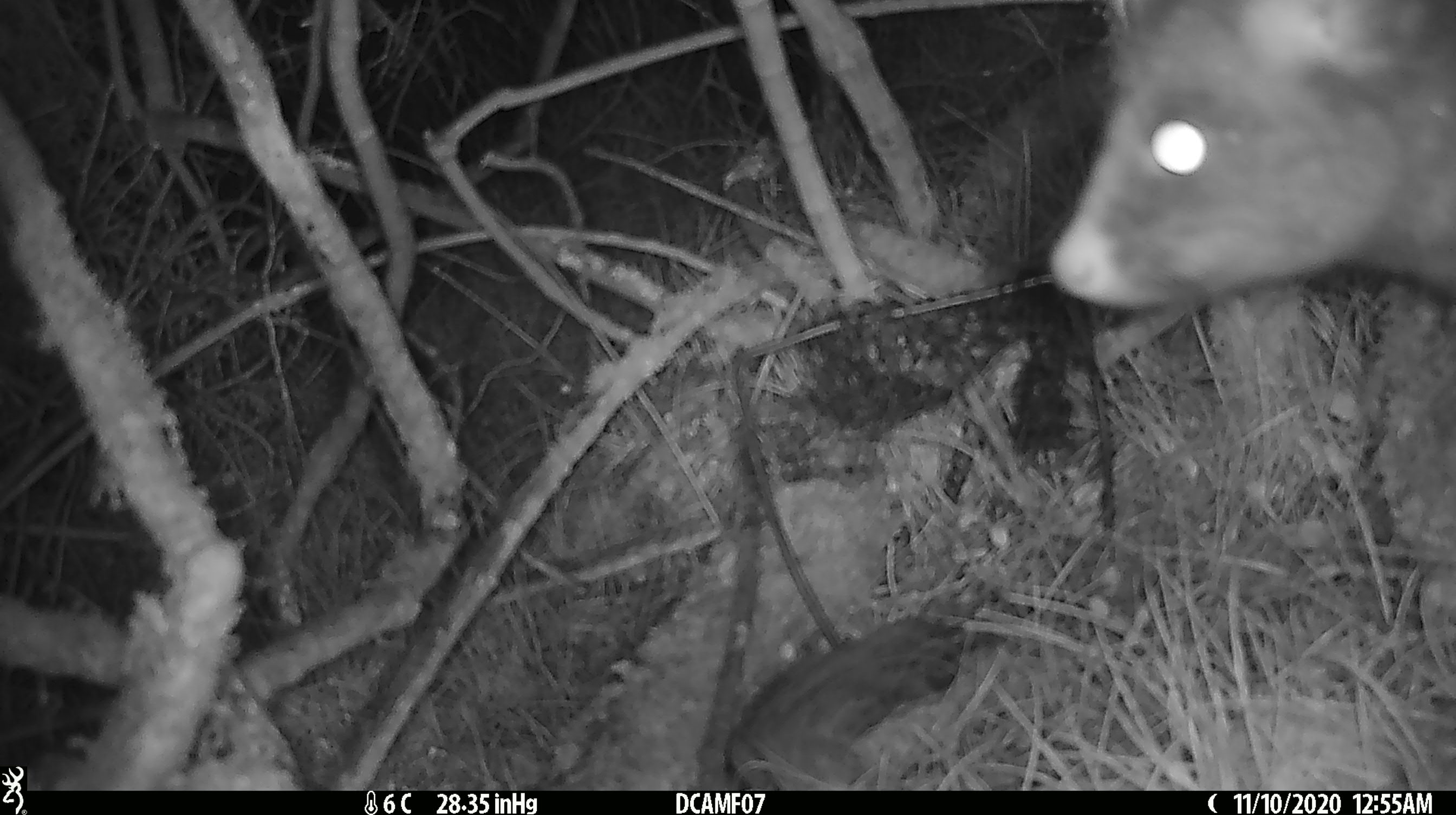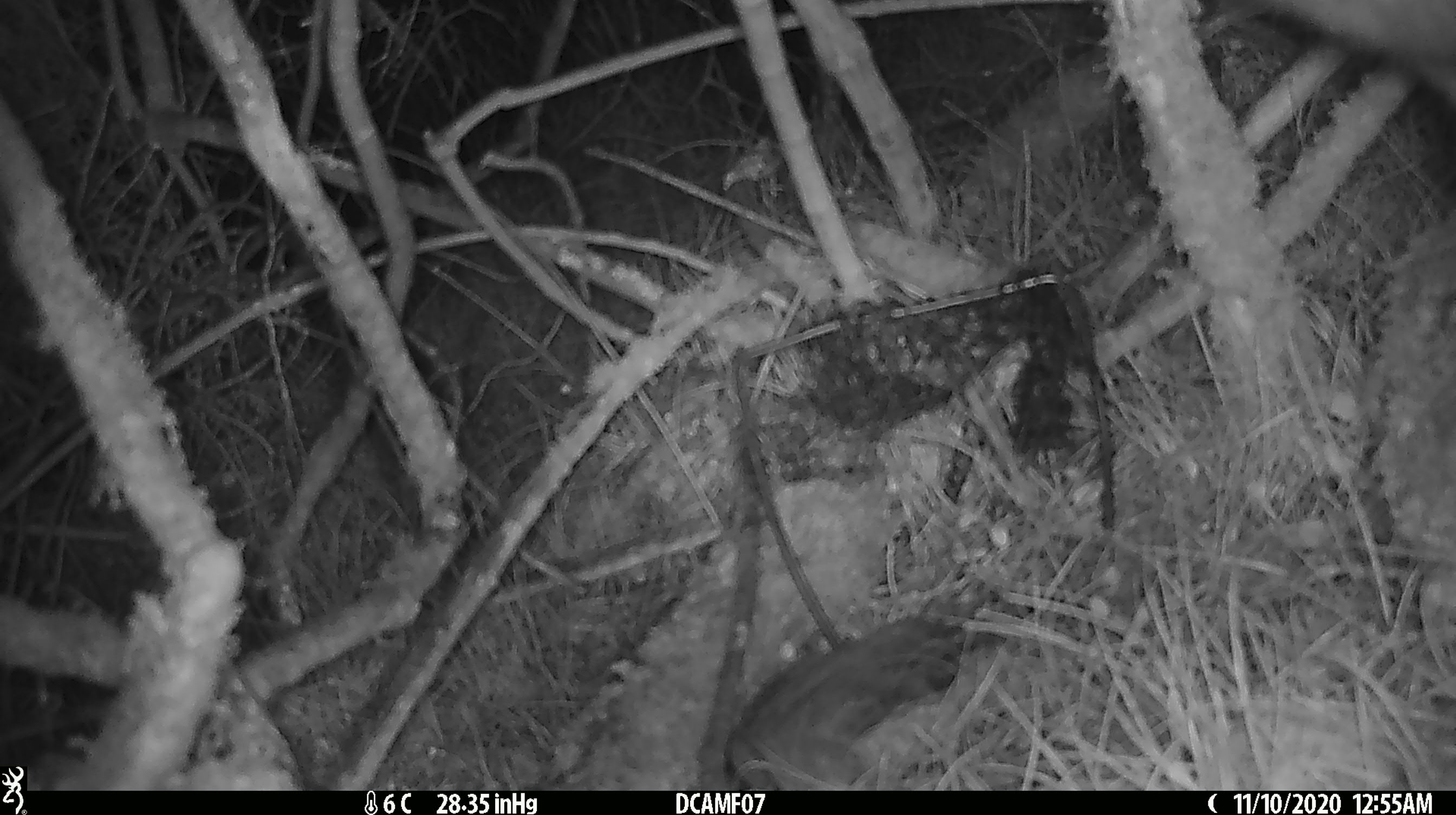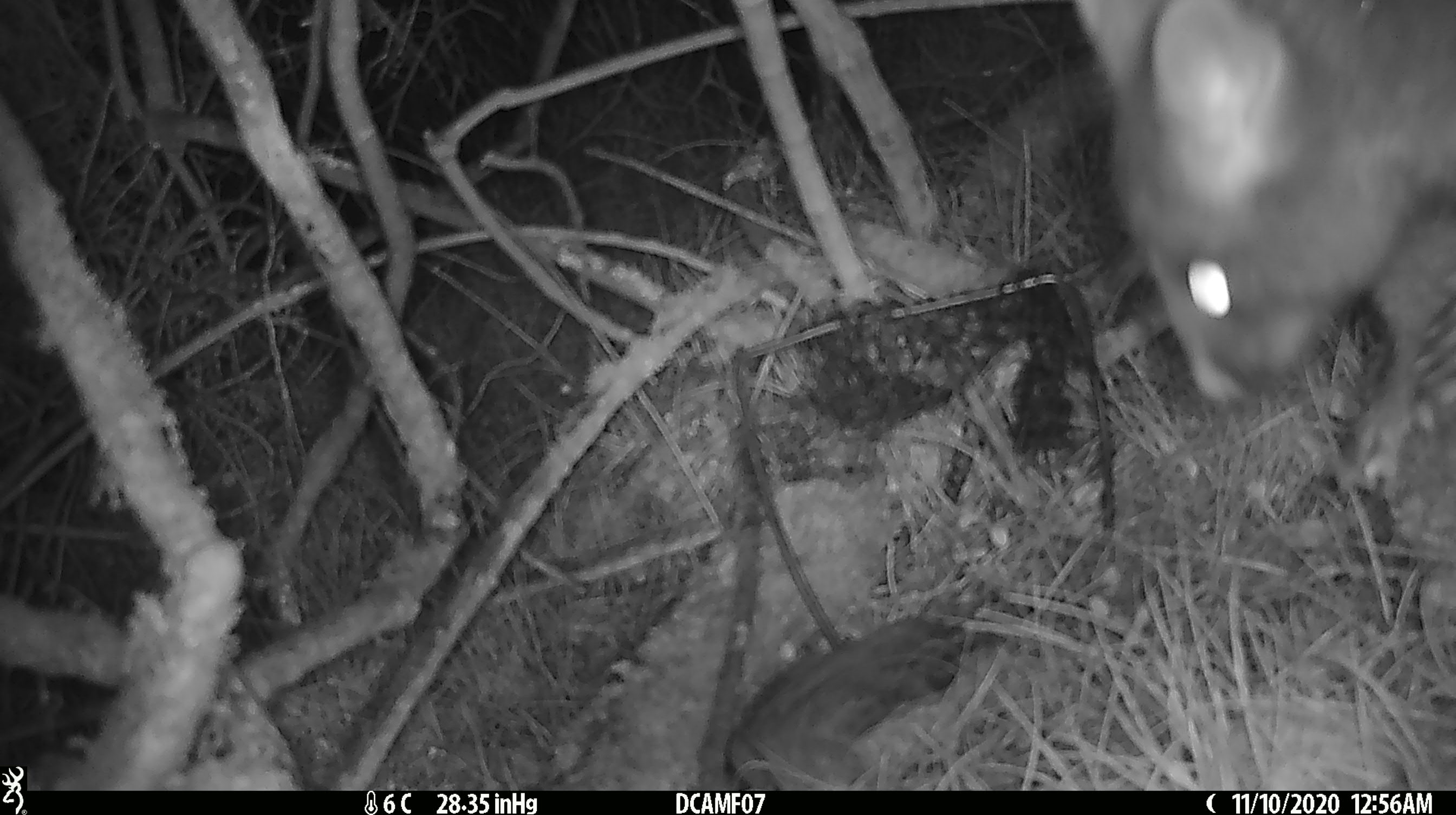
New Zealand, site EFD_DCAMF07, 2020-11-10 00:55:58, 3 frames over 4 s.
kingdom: Animalia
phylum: Chordata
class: Mammalia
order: Diprotodontia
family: Phalangeridae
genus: Trichosurus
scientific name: Trichosurus vulpecula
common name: common brushtail possum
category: possum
Possum (common brushtail possum) (Trichosurus vulpecula).